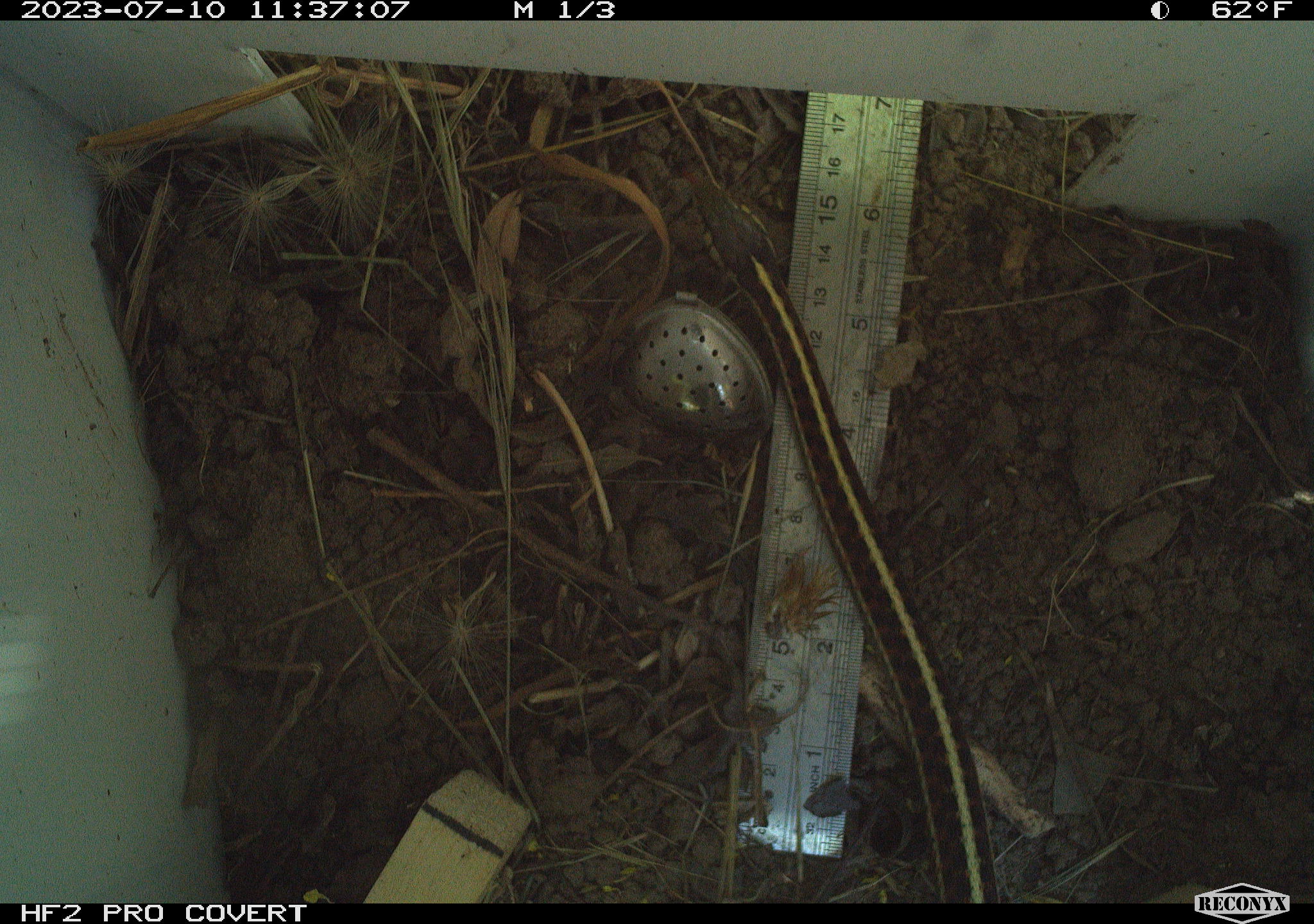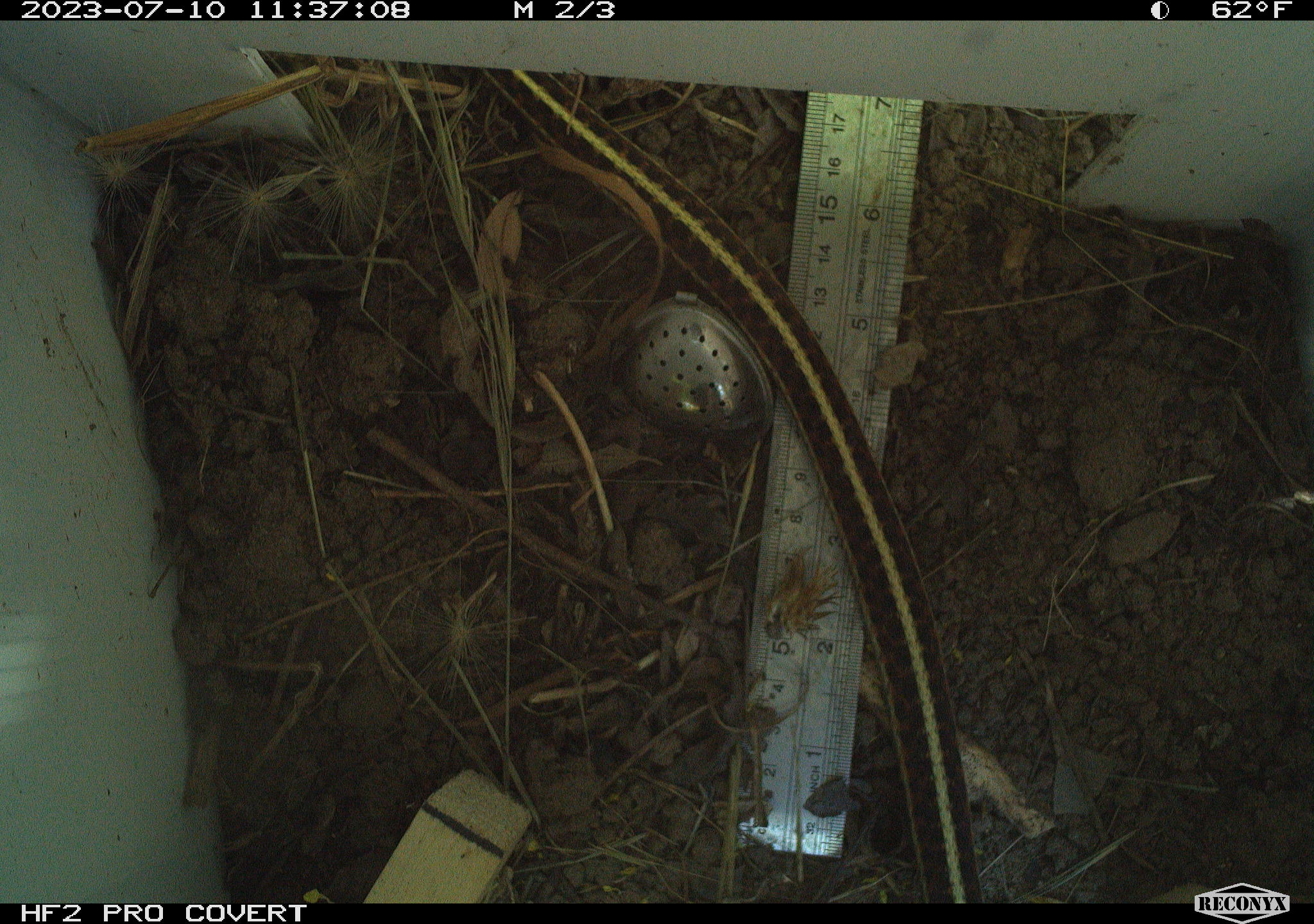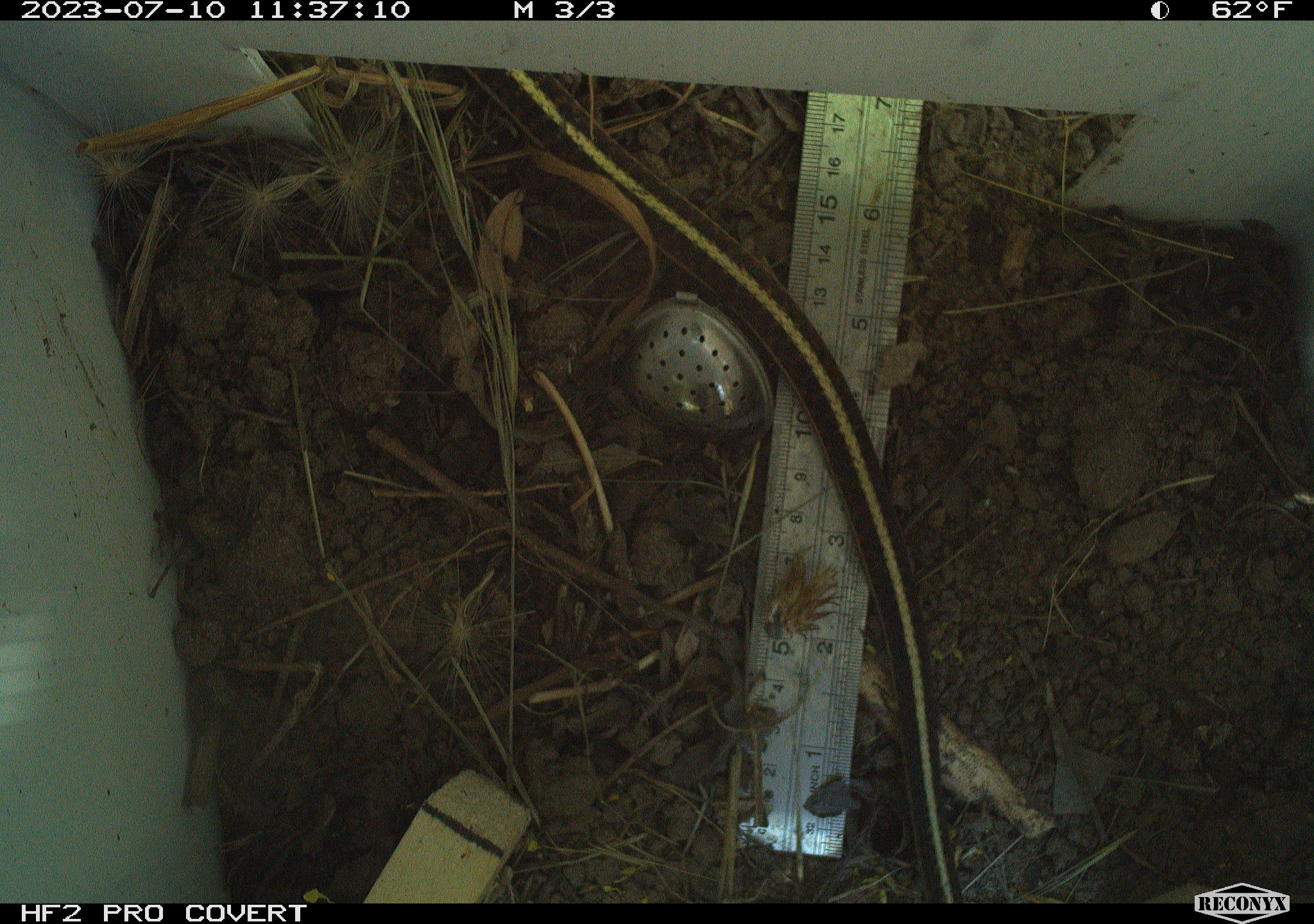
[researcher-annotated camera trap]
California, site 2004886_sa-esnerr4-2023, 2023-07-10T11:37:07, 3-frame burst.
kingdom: Animalia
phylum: Chordata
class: Reptilia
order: Squamata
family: Colubridae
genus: Thamnophis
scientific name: Thamnophis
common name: american gartersnakes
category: thamnophis species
Thamnophis species (american gartersnakes) (Thamnophis).